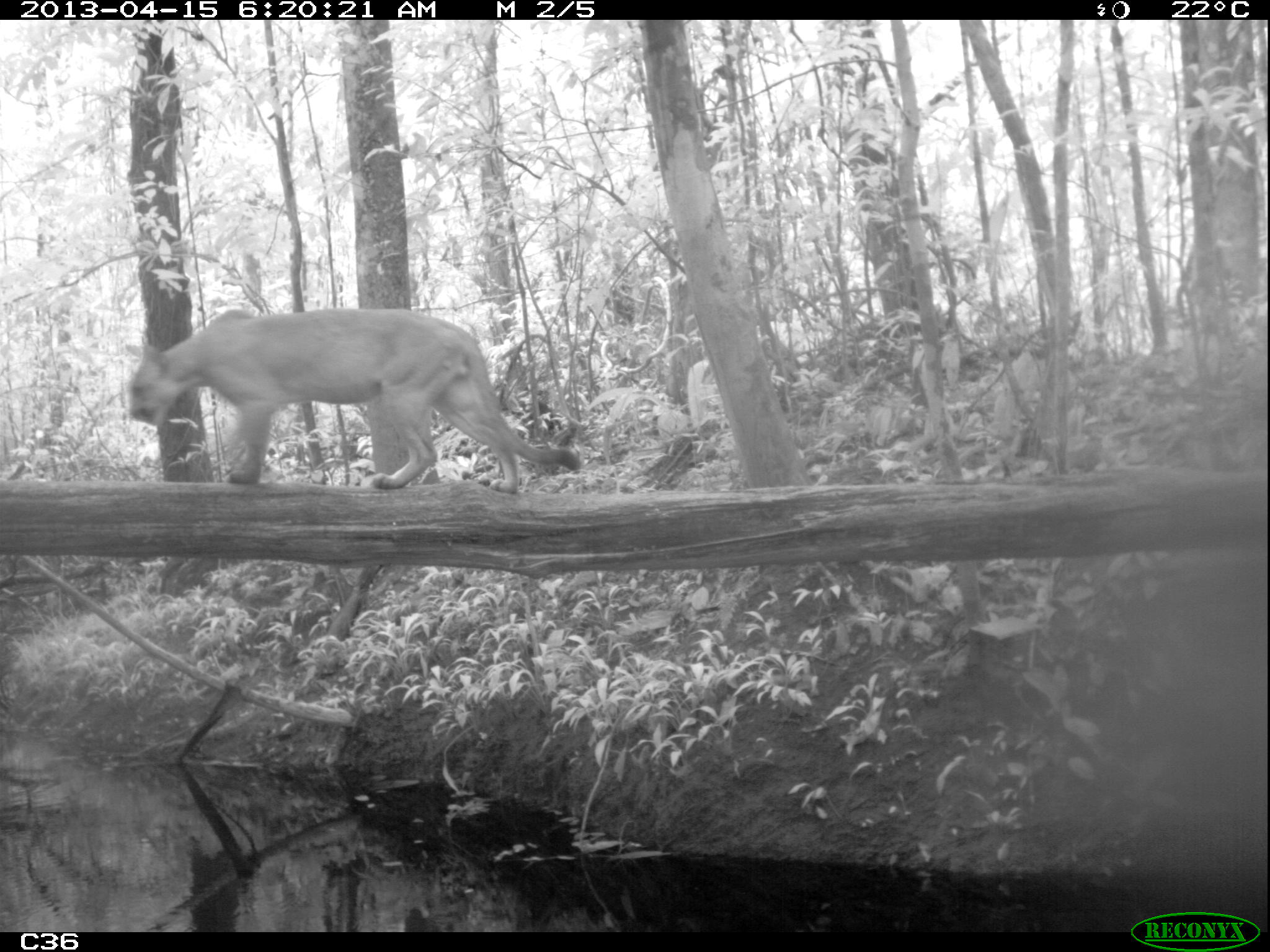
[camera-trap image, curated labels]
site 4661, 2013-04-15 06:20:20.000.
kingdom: Animalia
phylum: Chordata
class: Mammalia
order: Carnivora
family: Felidae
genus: Puma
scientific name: Puma concolor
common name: mountain lion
Puma concolor (mountain lion), count 1, age adult, sex male.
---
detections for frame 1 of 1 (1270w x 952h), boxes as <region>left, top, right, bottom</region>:
puma concolor: <region>126, 306, 581, 494</region>